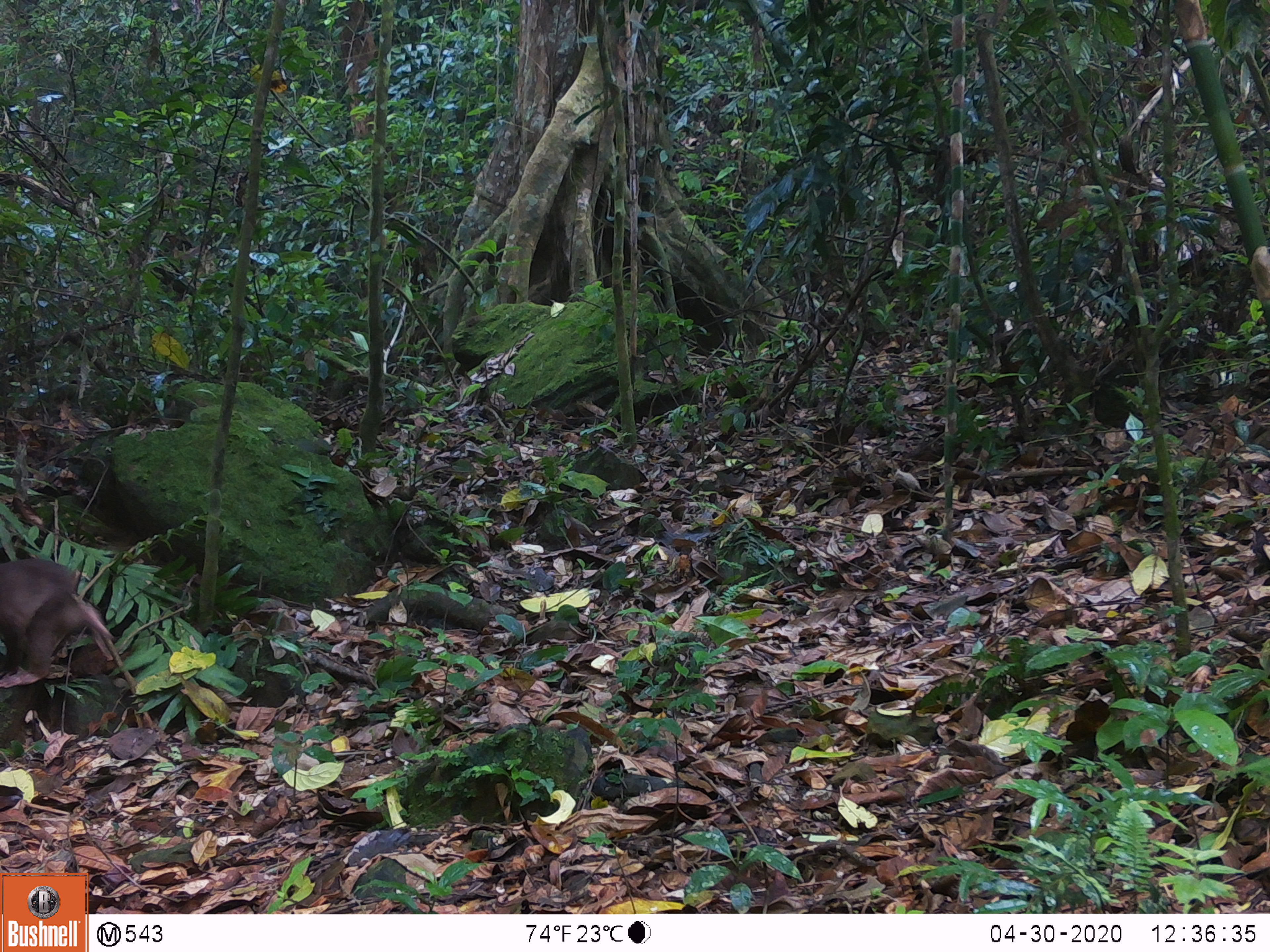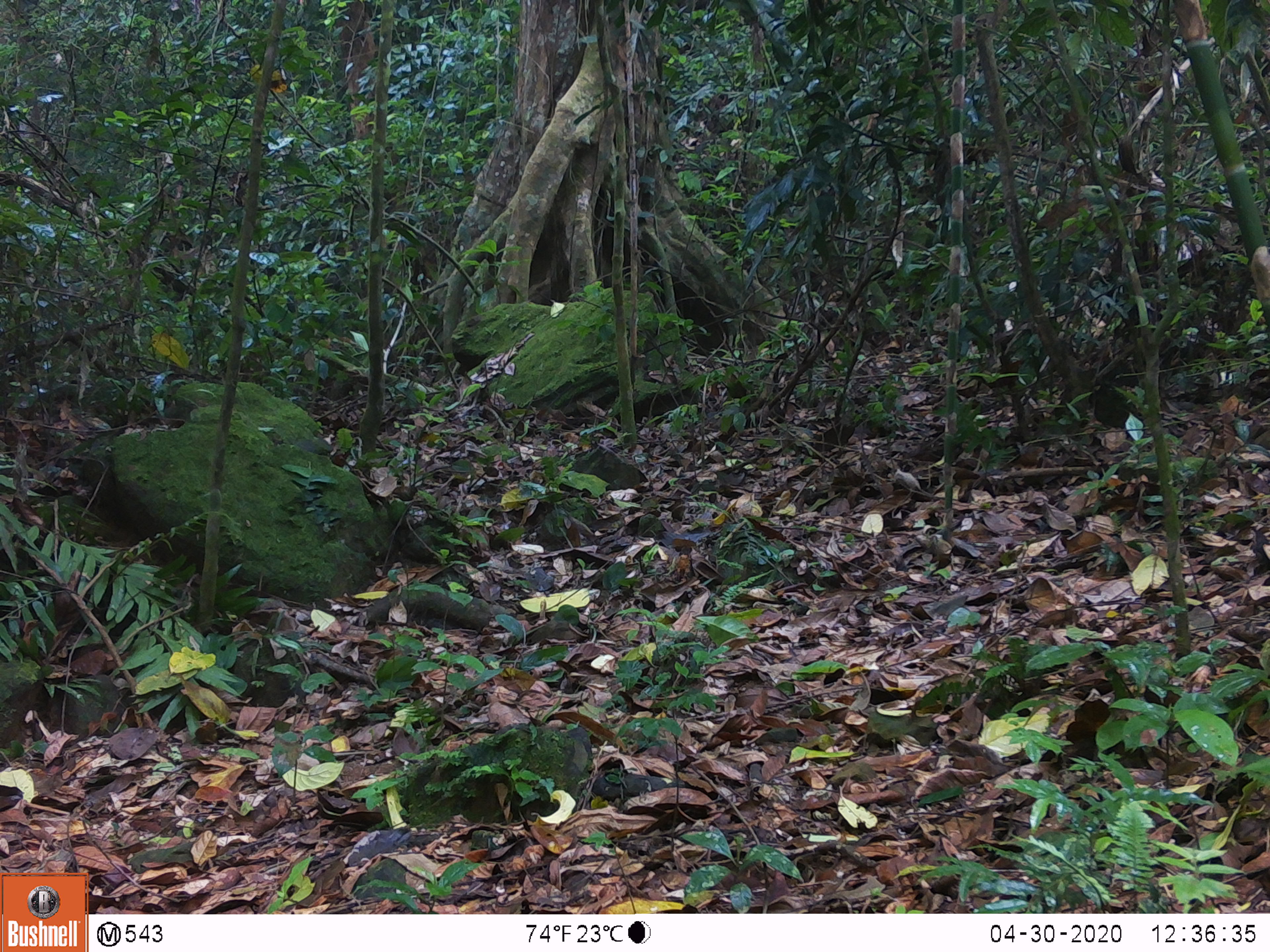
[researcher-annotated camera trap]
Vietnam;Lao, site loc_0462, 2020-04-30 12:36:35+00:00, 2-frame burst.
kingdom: Animalia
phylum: Chordata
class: Mammalia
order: Primates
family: Cercopithecidae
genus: Macaca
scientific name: Macaca arctoides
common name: stump-tailed macaque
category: stump tailed macaque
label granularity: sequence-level